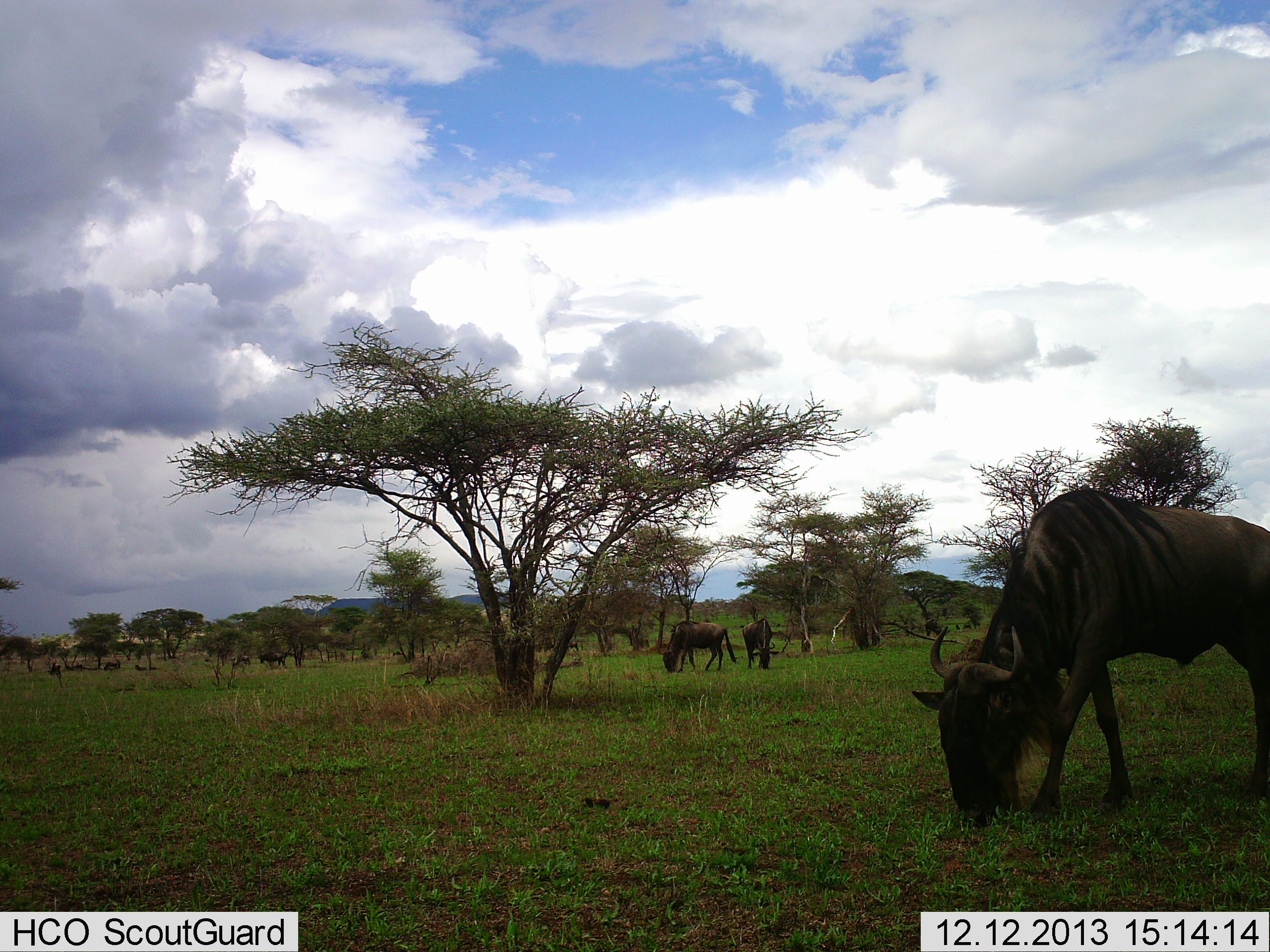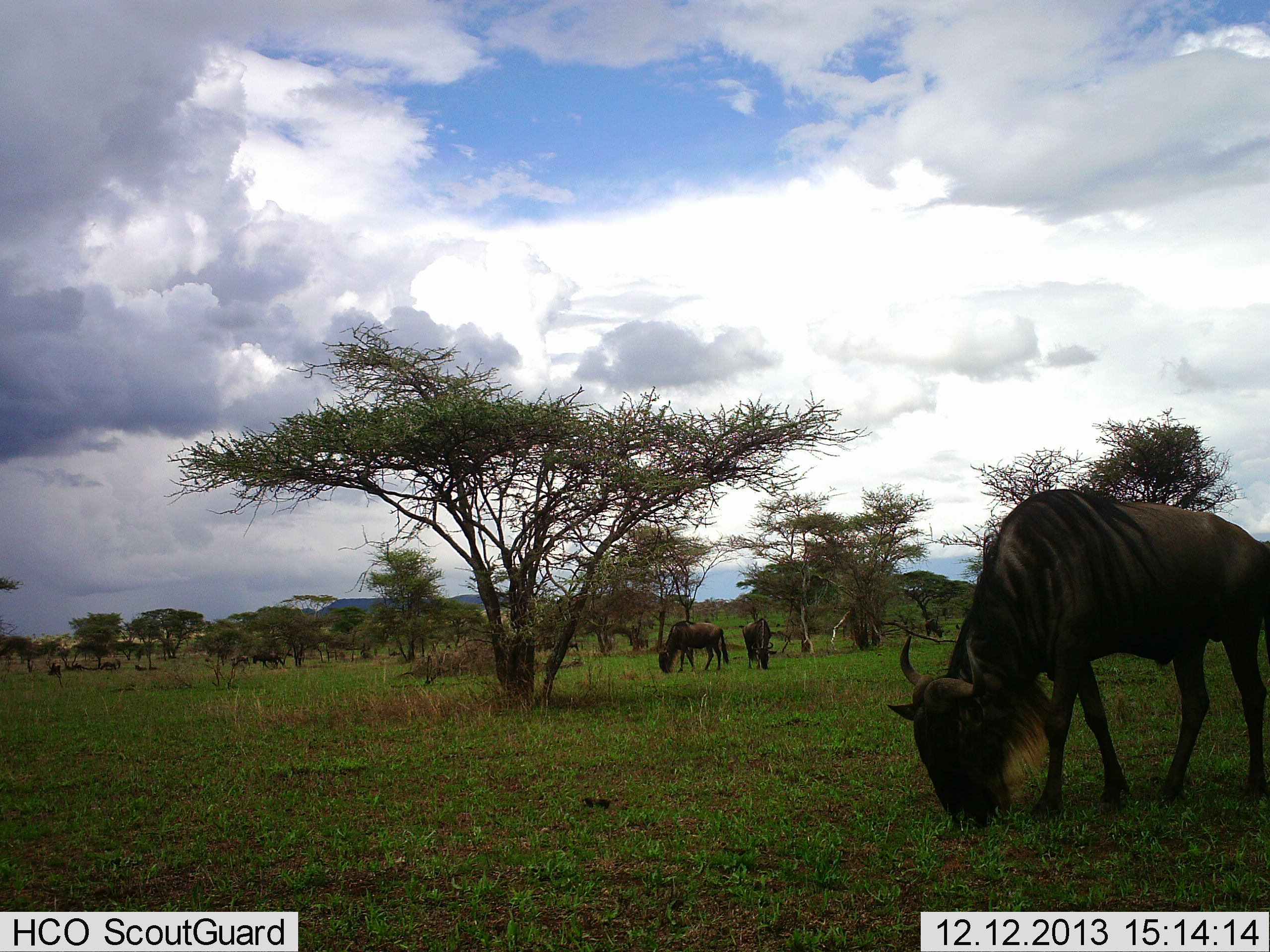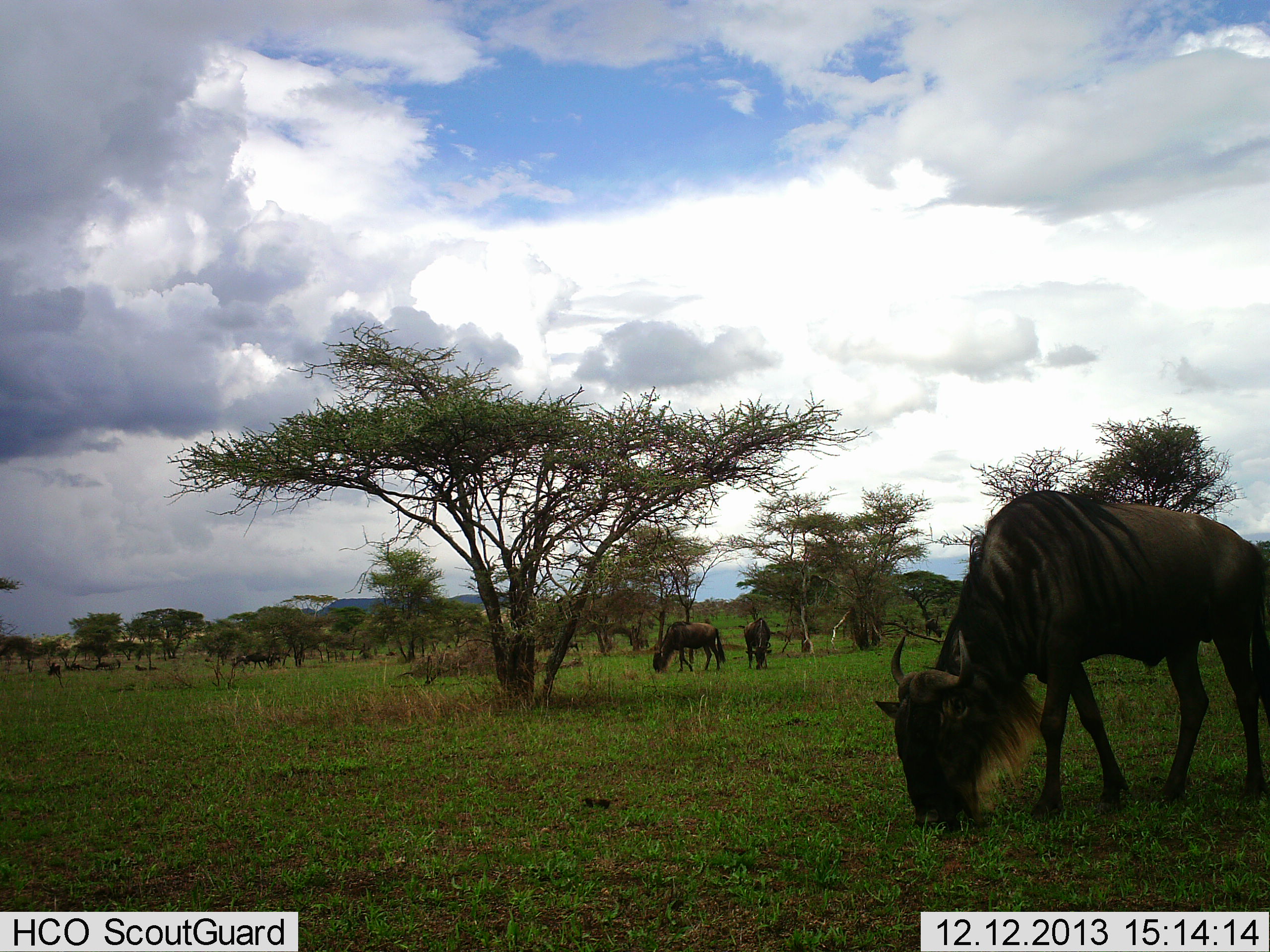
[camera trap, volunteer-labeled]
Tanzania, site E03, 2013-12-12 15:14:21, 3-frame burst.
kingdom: Animalia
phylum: Chordata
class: Mammalia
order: Artiodactyla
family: Bovidae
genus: Connochaetes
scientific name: Connochaetes taurinus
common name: blue wildebeest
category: wildebeest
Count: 11-50.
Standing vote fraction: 20%.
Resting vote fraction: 10%.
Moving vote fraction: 10%.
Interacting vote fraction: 0%.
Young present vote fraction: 0%.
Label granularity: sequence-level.